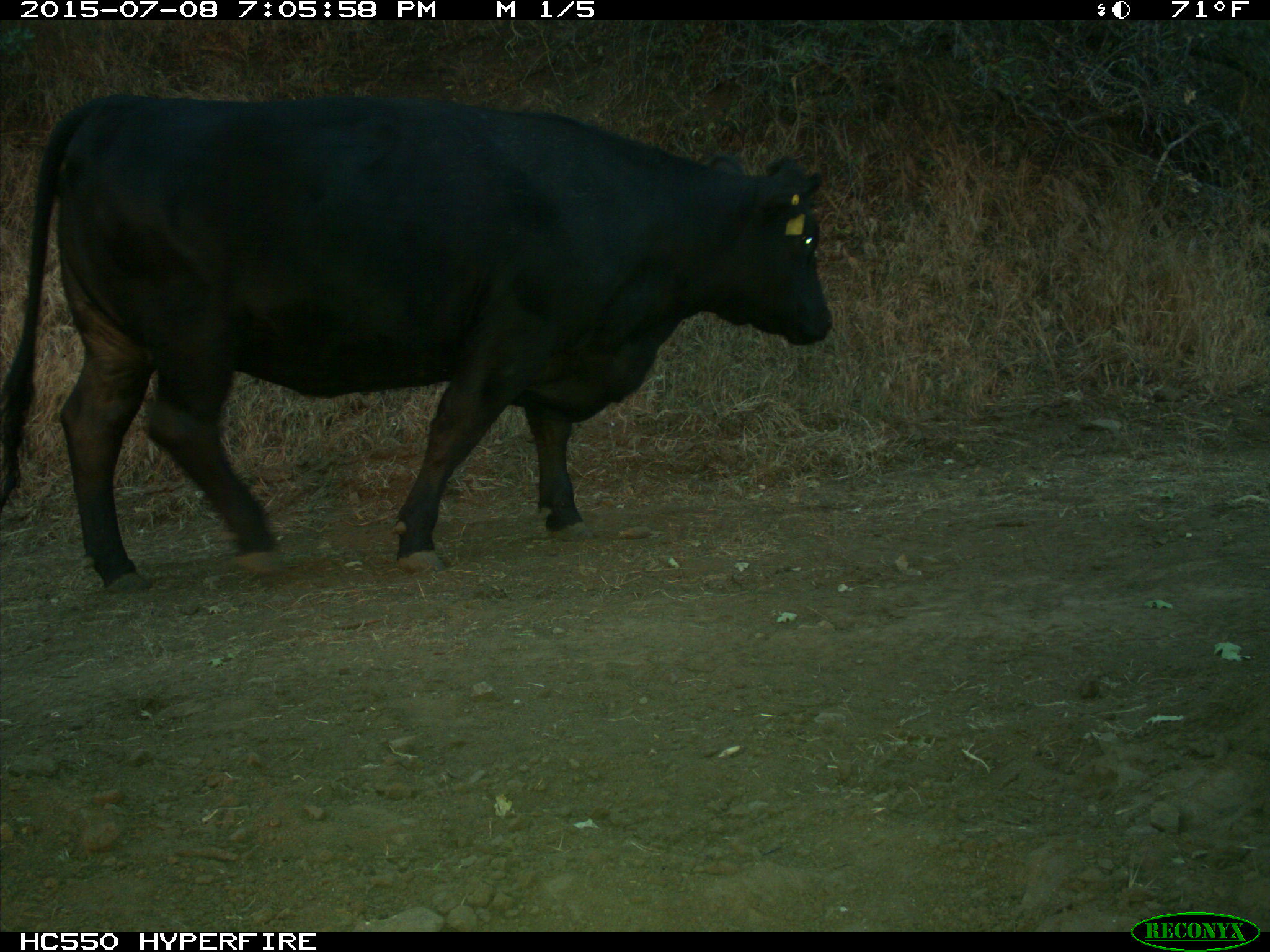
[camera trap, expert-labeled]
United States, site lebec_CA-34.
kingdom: Animalia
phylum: Chordata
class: Mammalia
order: Artiodactyla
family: Bovidae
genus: Bos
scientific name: Bos taurus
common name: domestic cow